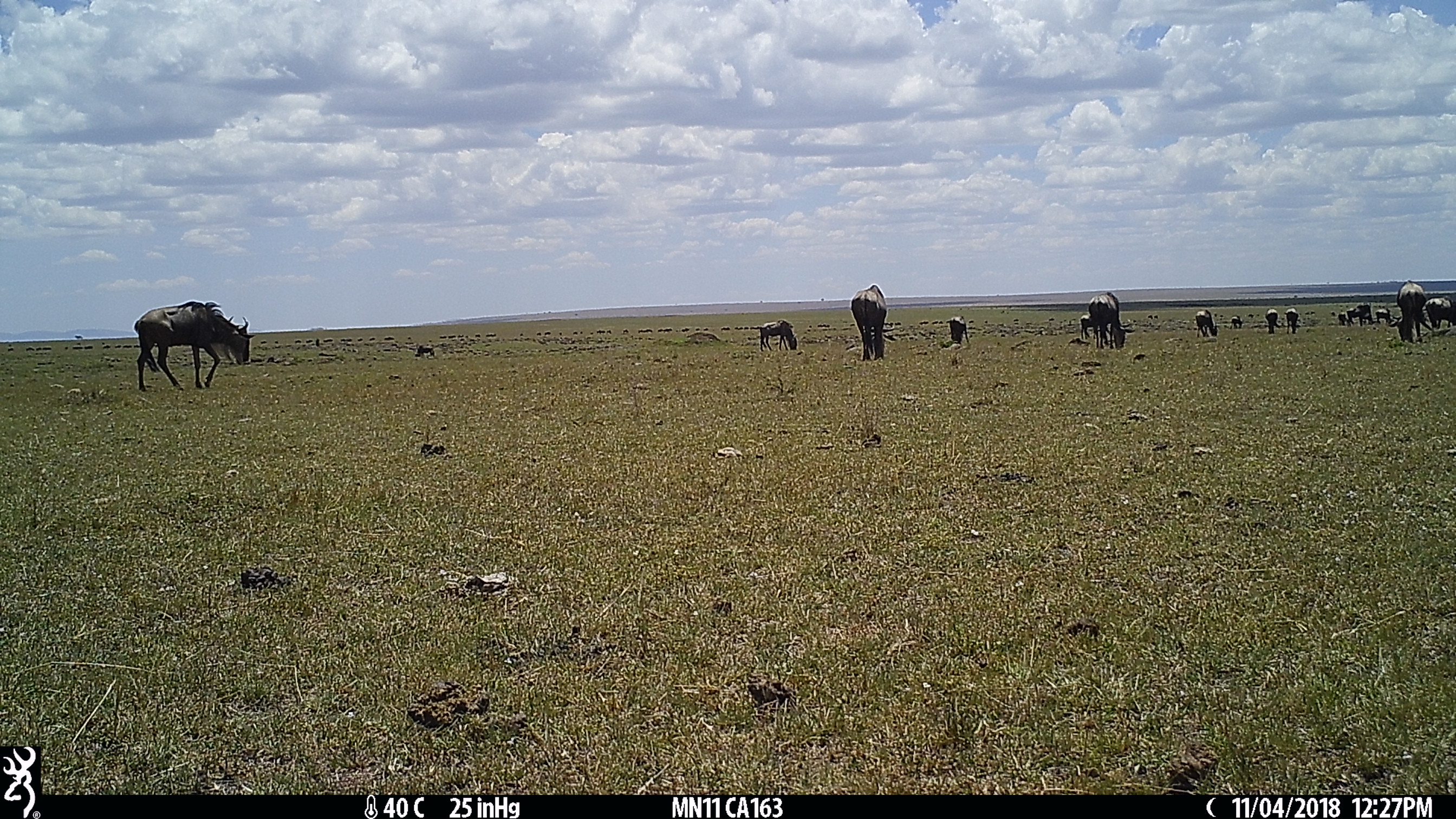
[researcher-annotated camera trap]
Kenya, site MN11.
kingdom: Animalia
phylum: Chordata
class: Mammalia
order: Artiodactyla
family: Bovidae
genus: Connochaetes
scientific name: Connochaetes taurinus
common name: blue wildebeest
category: wildebeest